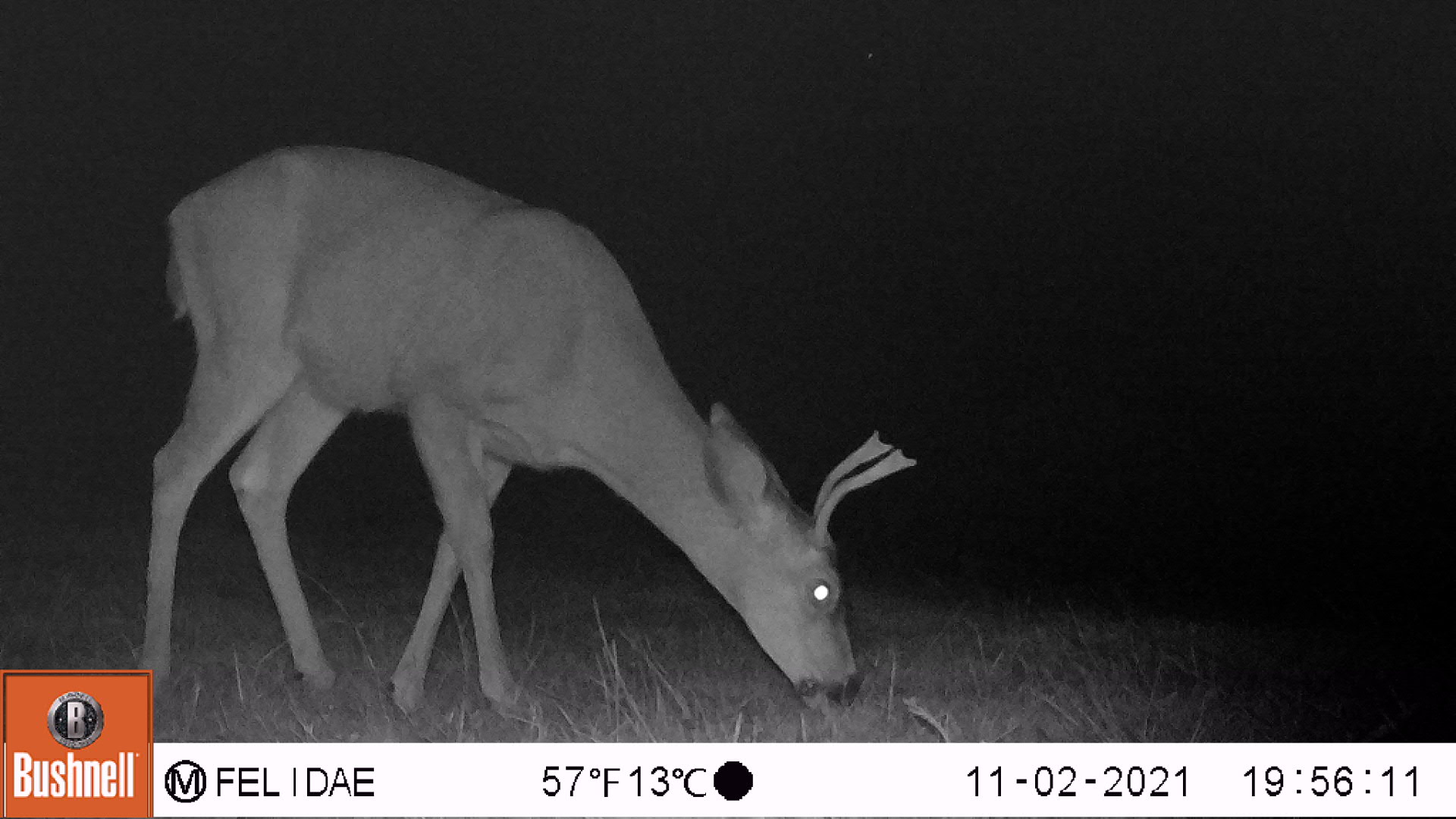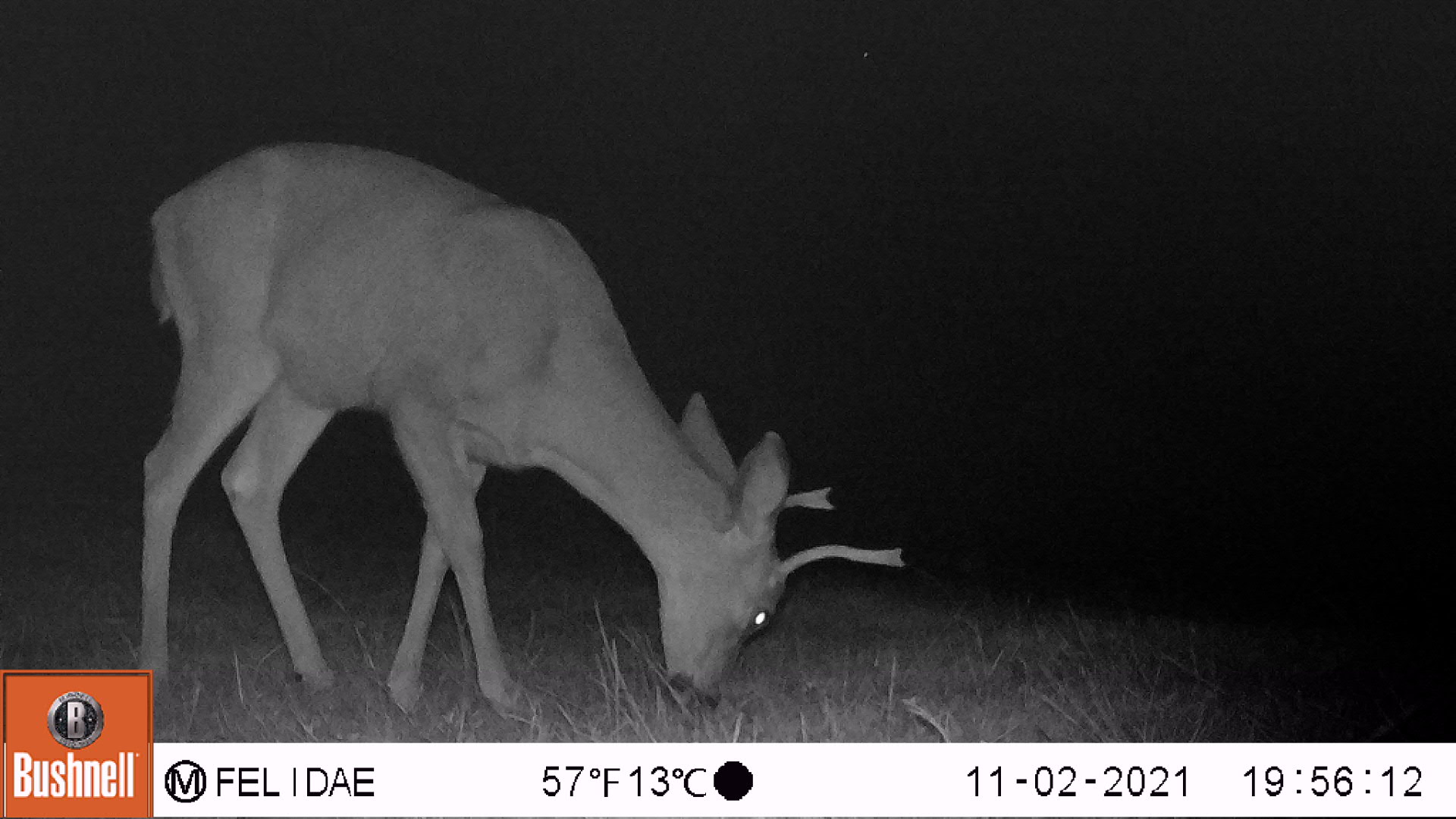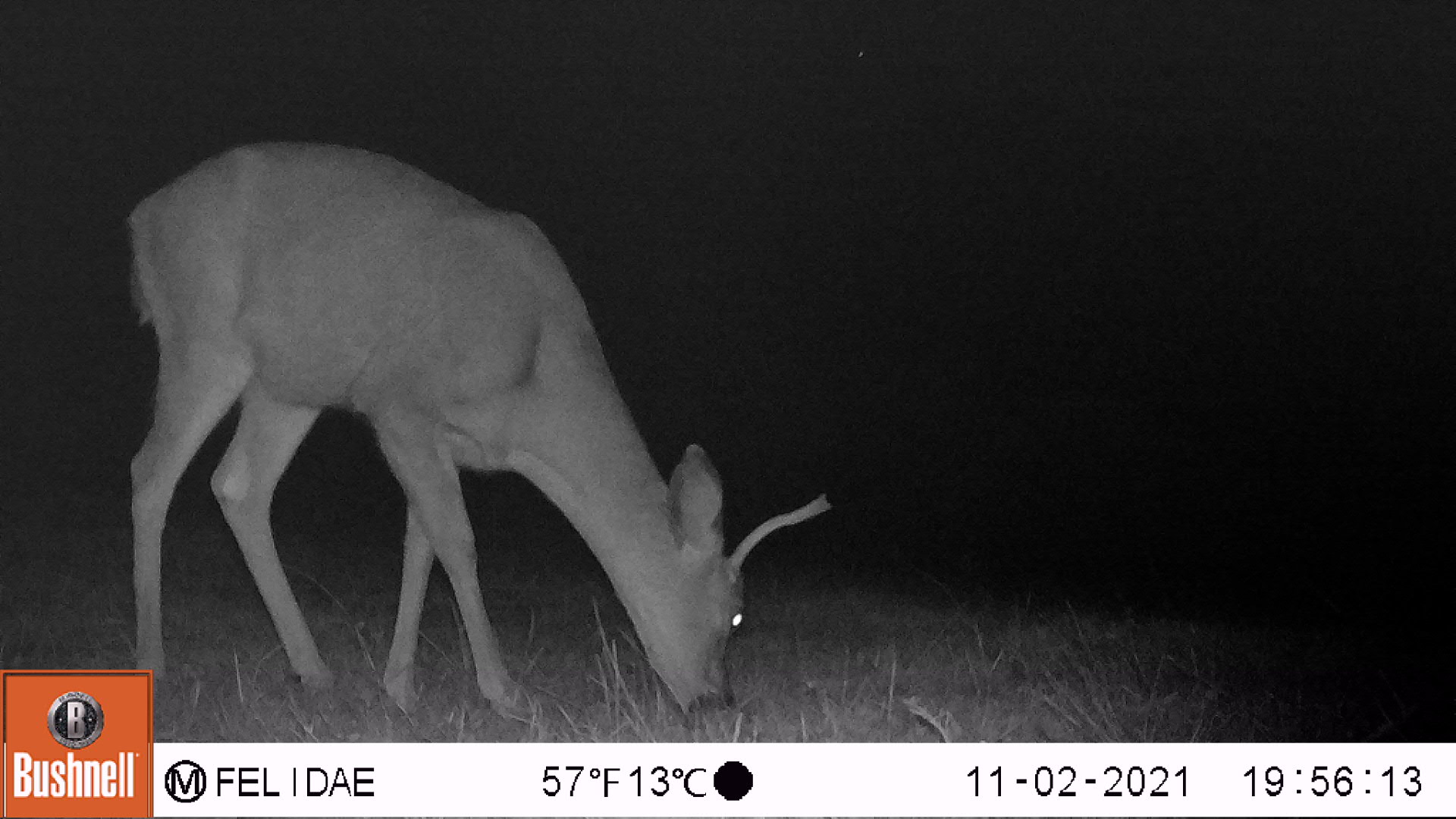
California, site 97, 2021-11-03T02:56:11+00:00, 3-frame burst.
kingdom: Animalia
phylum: Chordata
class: Mammalia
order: Artiodactyla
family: Cervidae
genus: Odocoileus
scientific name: Odocoileus hemionus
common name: mule deer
Mule deer (Odocoileus hemionus).